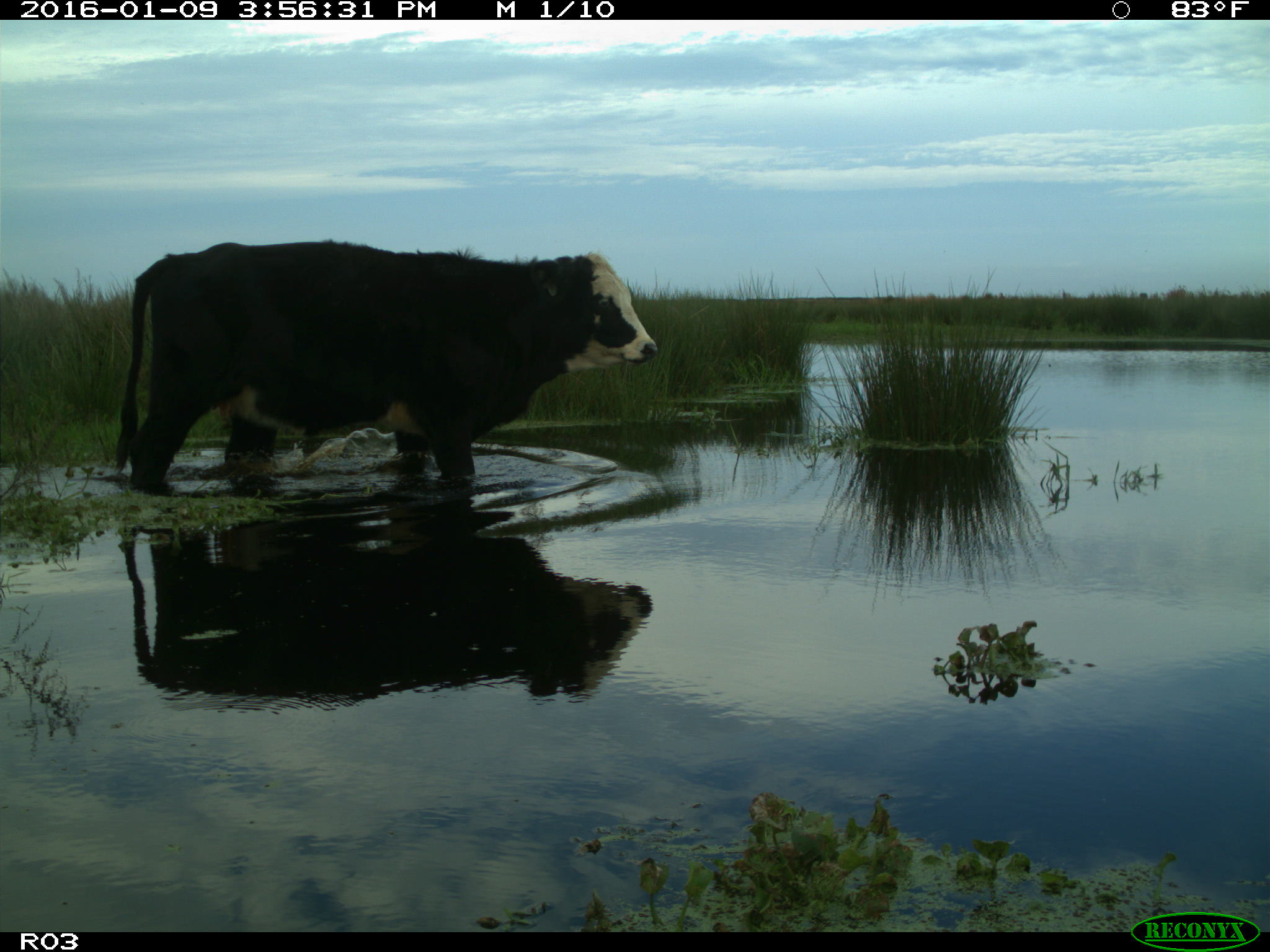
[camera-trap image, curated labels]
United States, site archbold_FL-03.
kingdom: Animalia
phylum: Chordata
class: Mammalia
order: Artiodactyla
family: Bovidae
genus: Bos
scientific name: Bos taurus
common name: domestic cow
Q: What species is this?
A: Bos taurus (domestic cow).